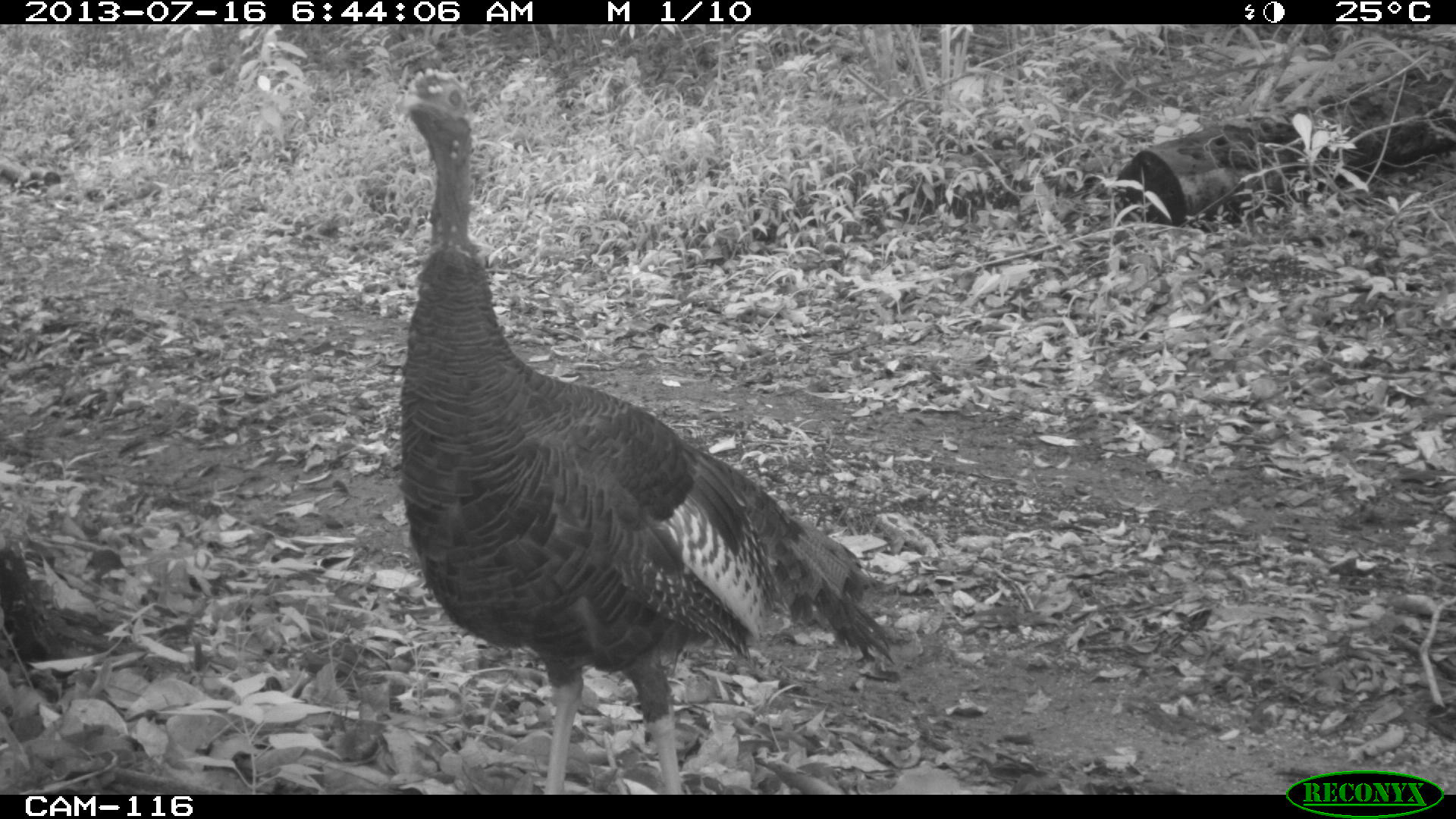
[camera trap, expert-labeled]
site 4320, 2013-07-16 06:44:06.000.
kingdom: Animalia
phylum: Chordata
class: Aves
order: Galliformes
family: Phasianidae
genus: Meleagris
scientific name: Meleagris ocellata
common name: ocellated turkey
Meleagris ocellata (ocellated turkey), count 1, sex male.